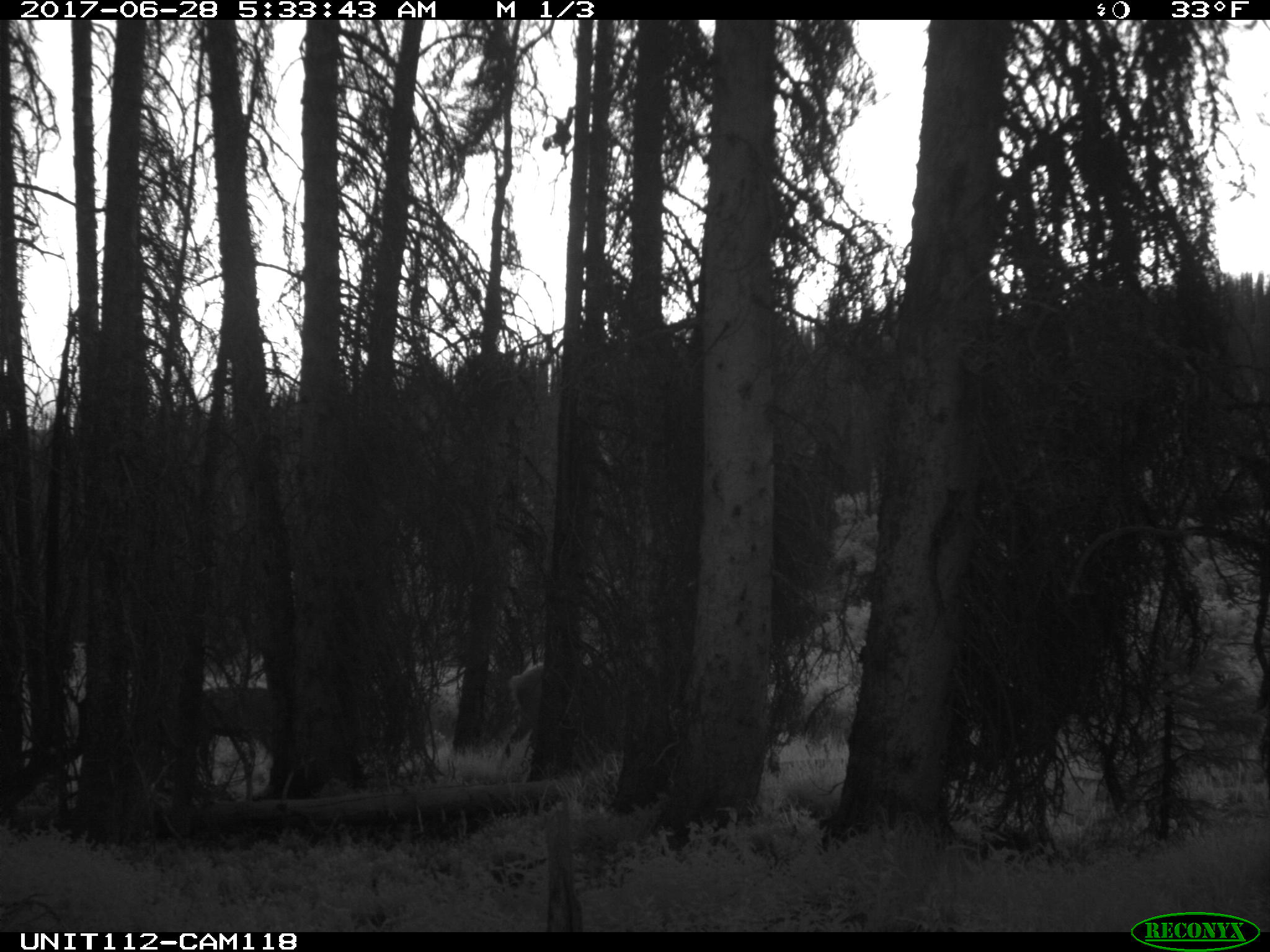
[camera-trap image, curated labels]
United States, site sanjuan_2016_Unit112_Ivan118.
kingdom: Animalia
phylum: Chordata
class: Mammalia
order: Artiodactyla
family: Cervidae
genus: Cervus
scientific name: Cervus elaphus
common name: red deer